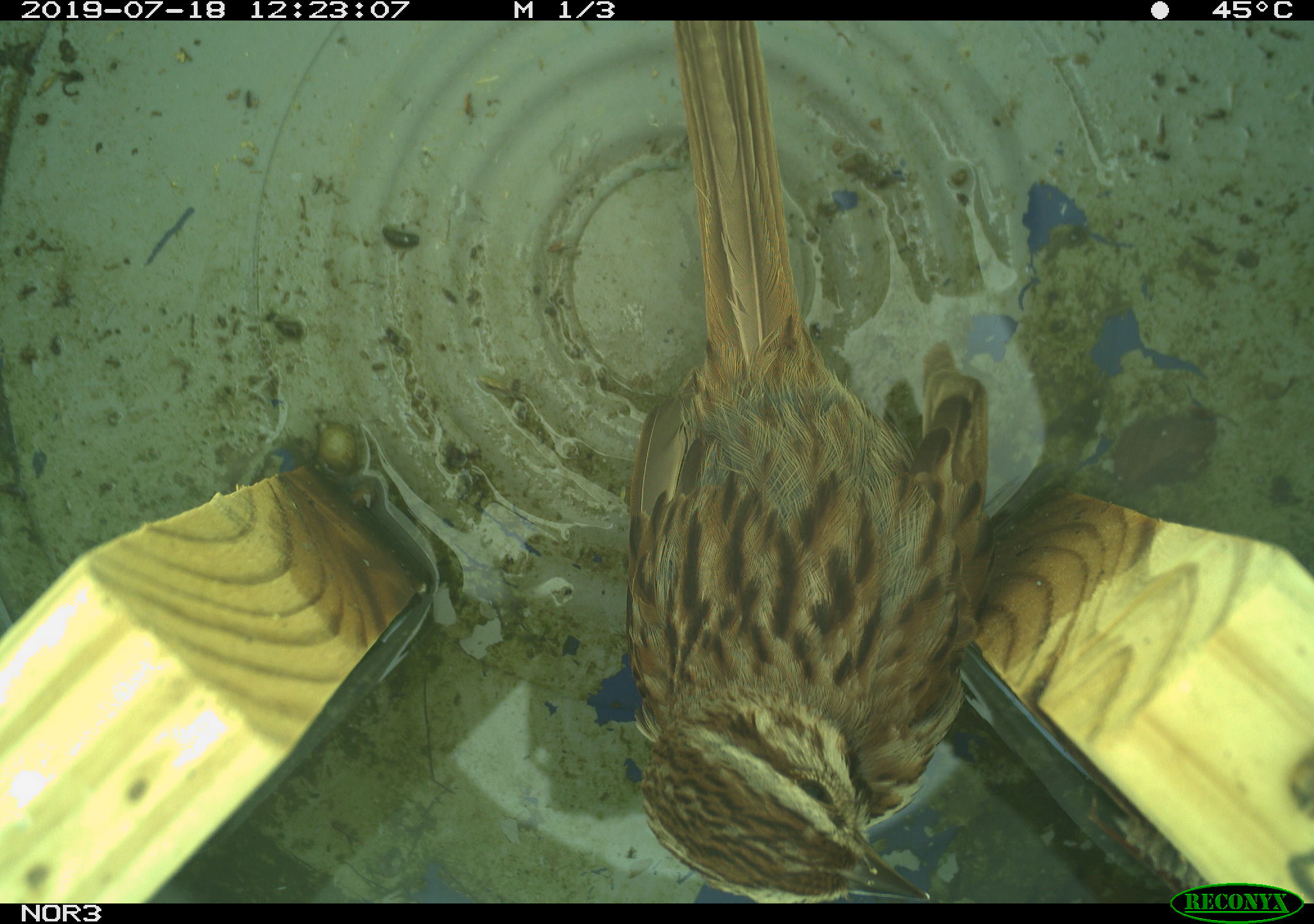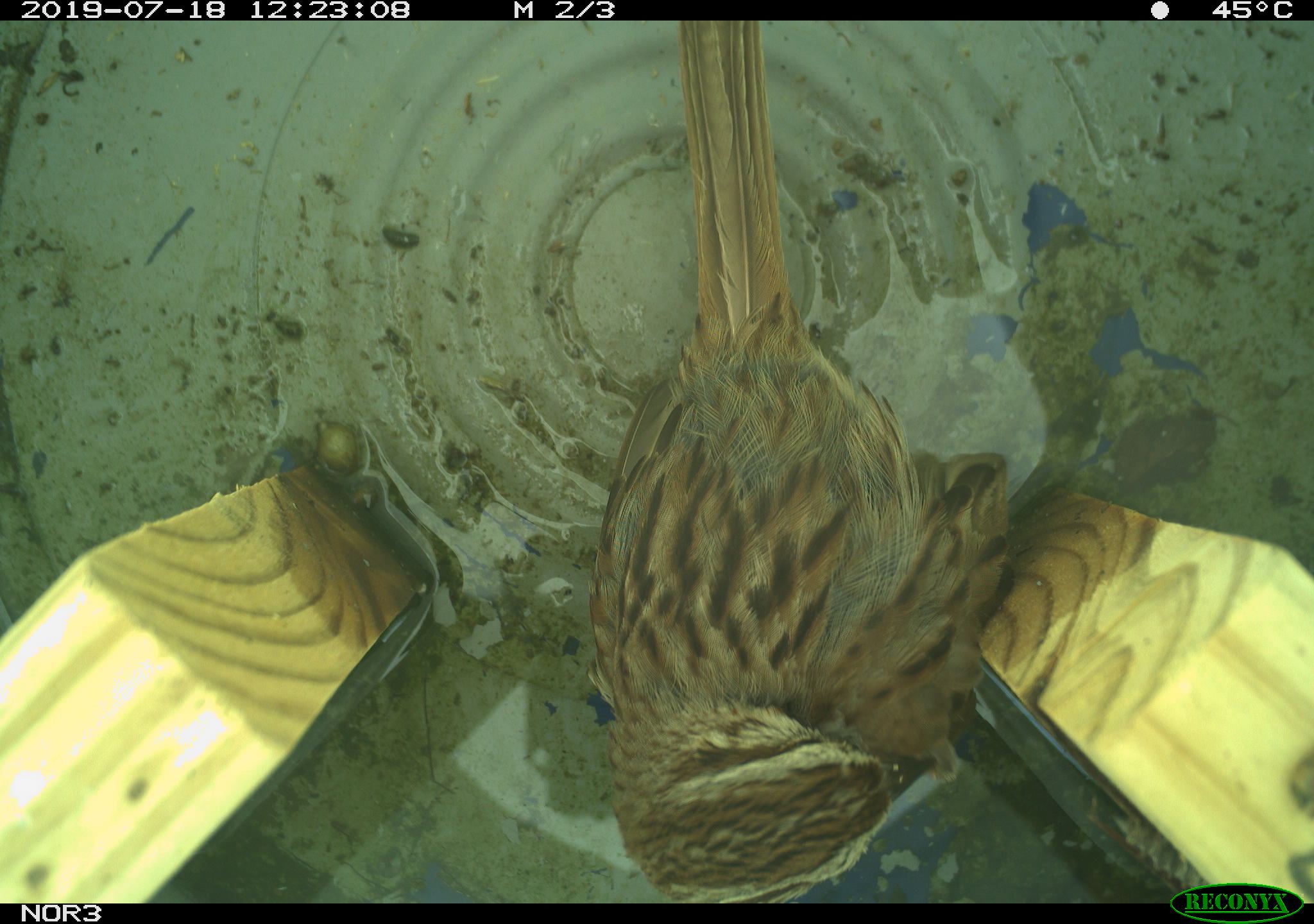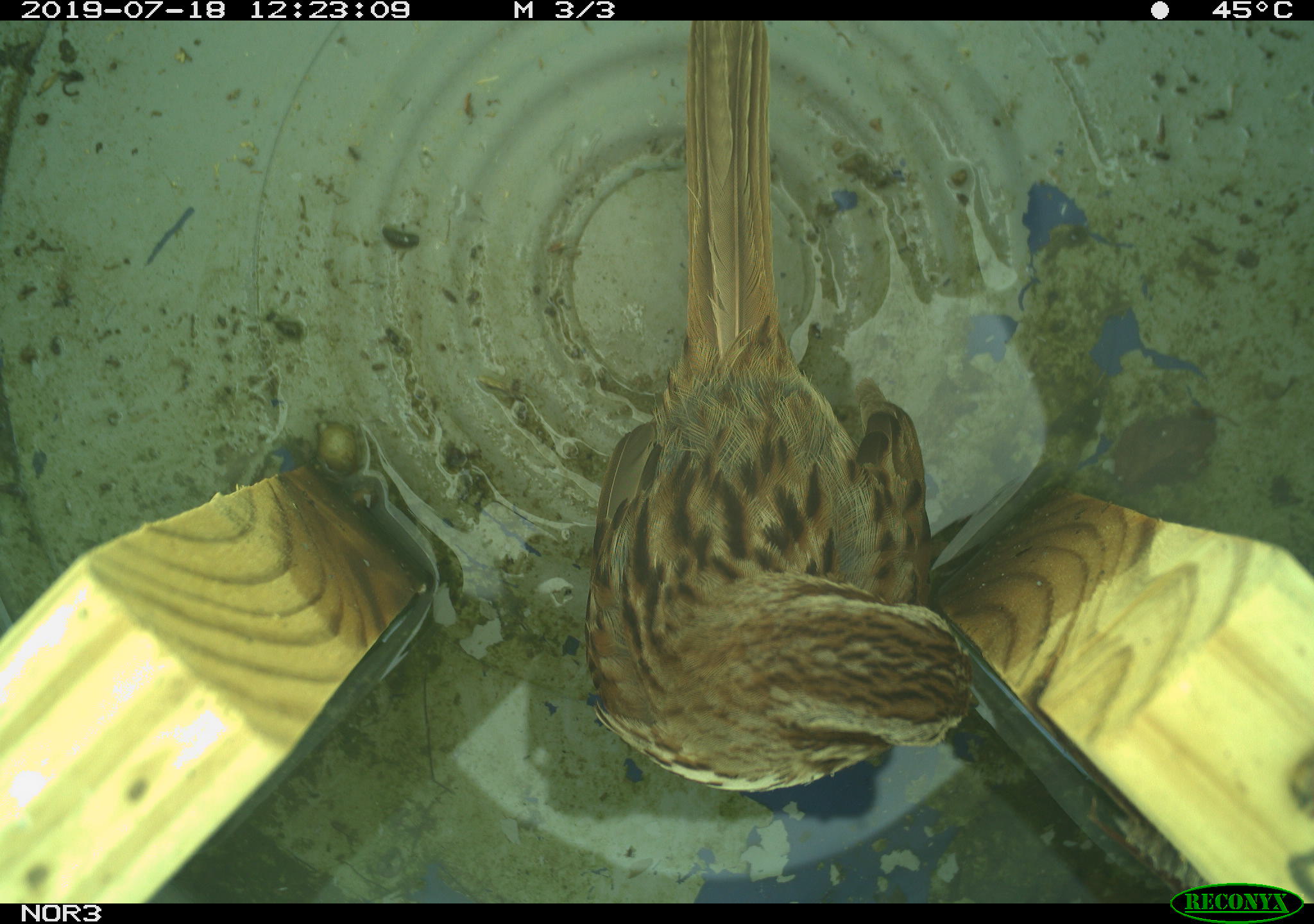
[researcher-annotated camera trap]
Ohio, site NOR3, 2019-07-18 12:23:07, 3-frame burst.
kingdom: Animalia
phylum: Chordata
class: Aves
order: Passeriformes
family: Passerellidae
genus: Melospiza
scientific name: Melospiza melodia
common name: song sparrow